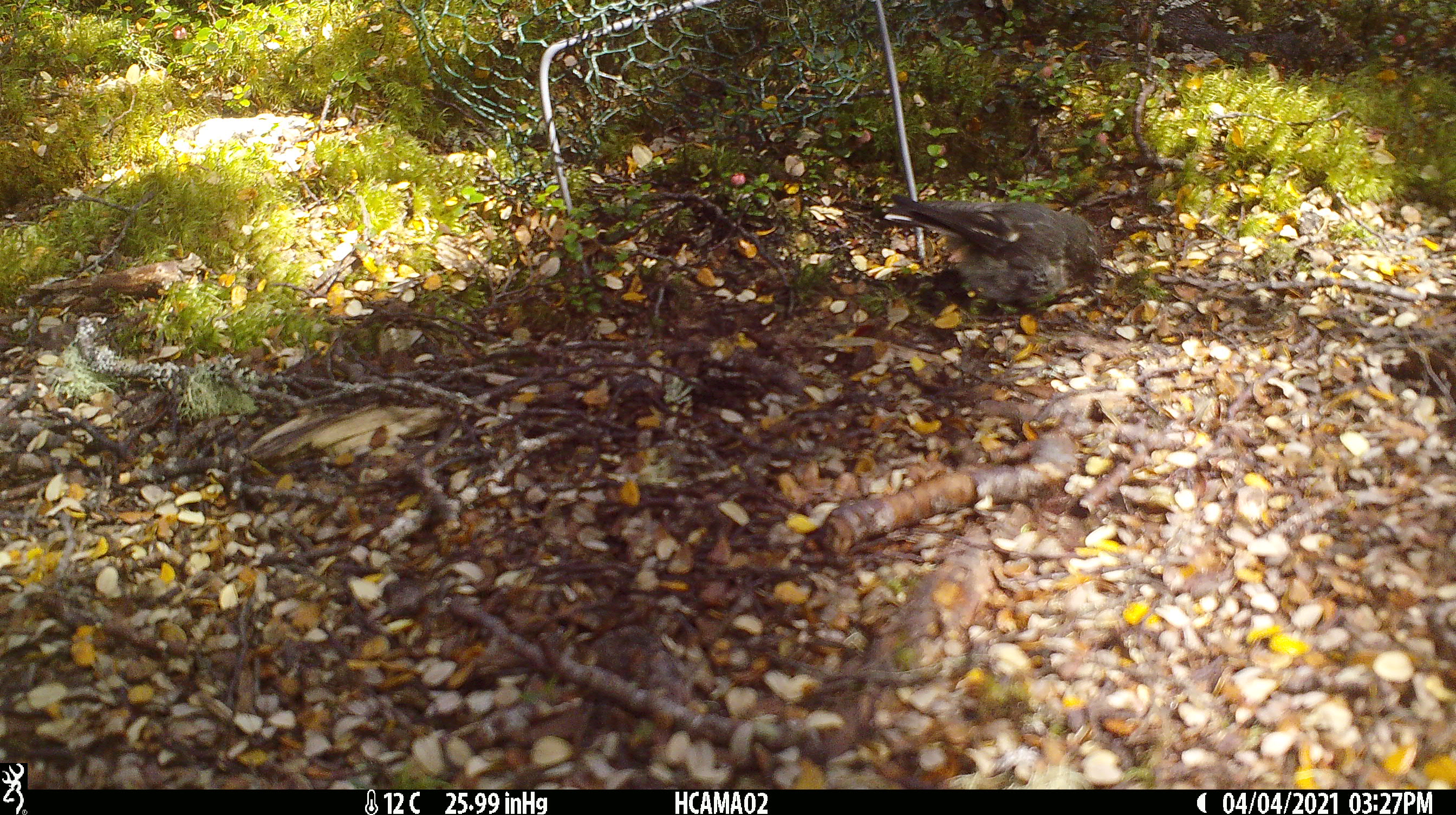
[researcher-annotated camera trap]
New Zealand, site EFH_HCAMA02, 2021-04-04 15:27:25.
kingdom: Animalia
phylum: Chordata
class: Aves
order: Passeriformes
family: Petroicidae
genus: Petroica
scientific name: Petroica macrocephala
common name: tomtit